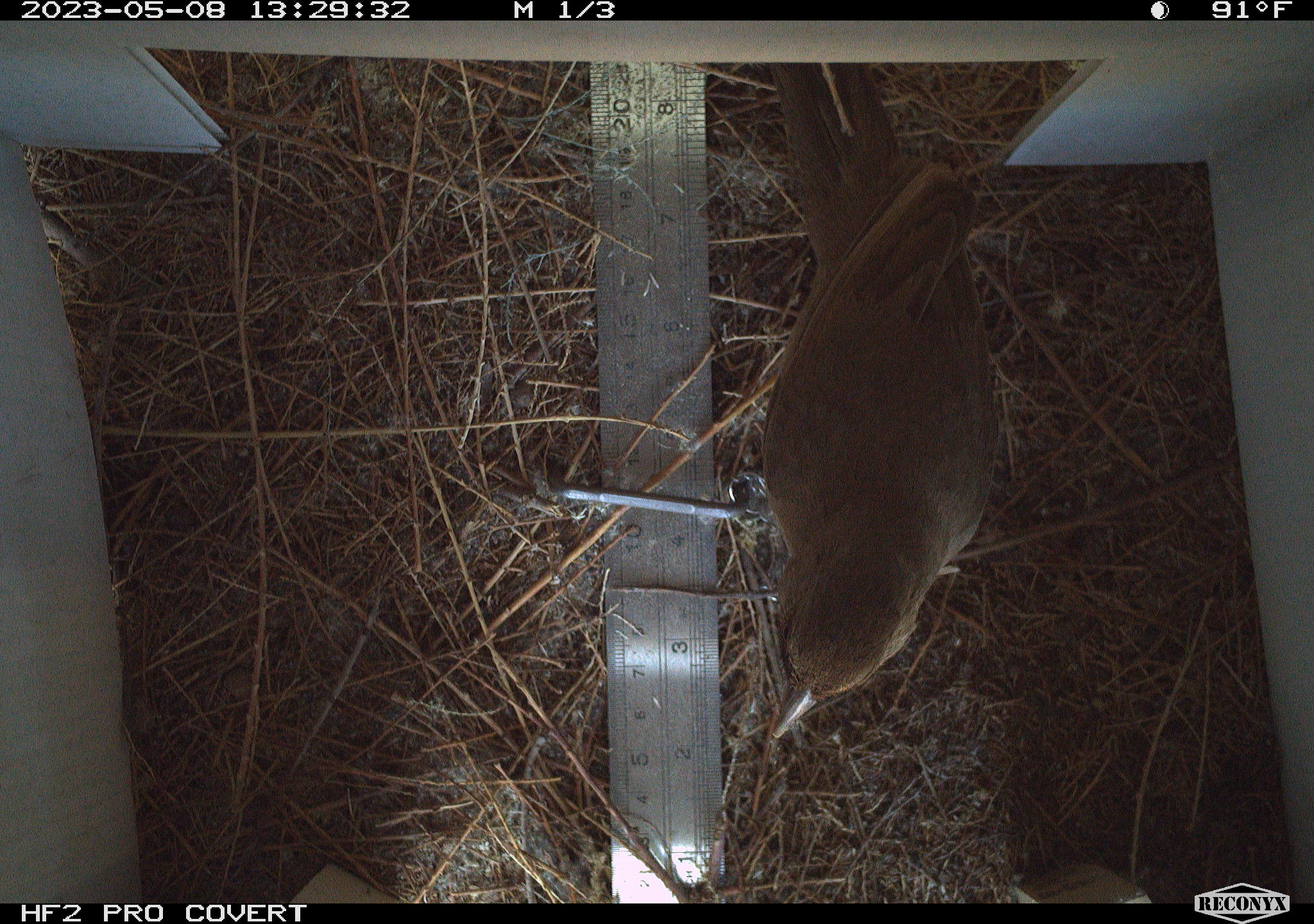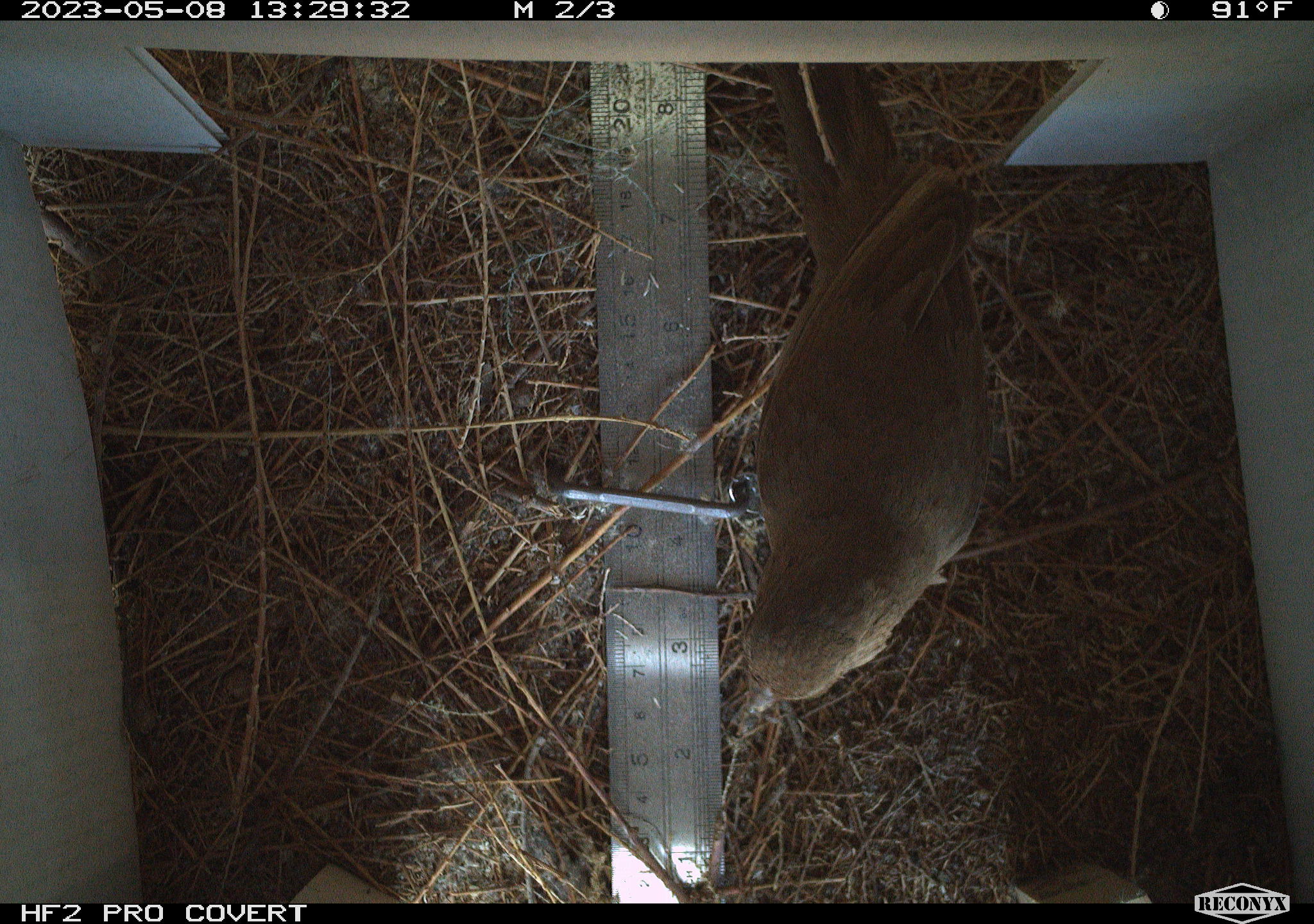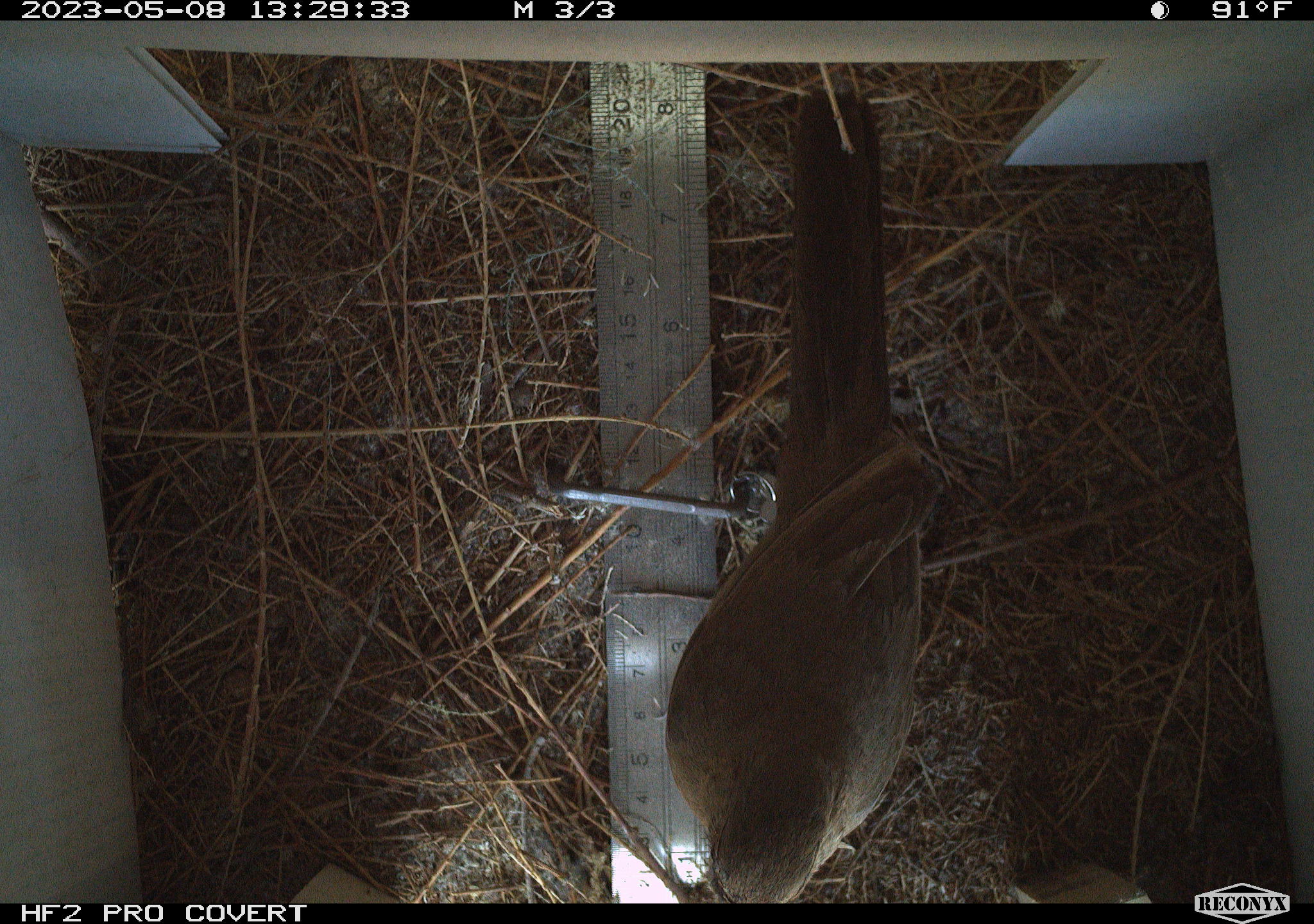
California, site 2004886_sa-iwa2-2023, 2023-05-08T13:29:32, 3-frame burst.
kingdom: Animalia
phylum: Chordata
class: Aves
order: Passeriformes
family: Passerellidae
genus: Melozone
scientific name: Melozone crissalis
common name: california towhee